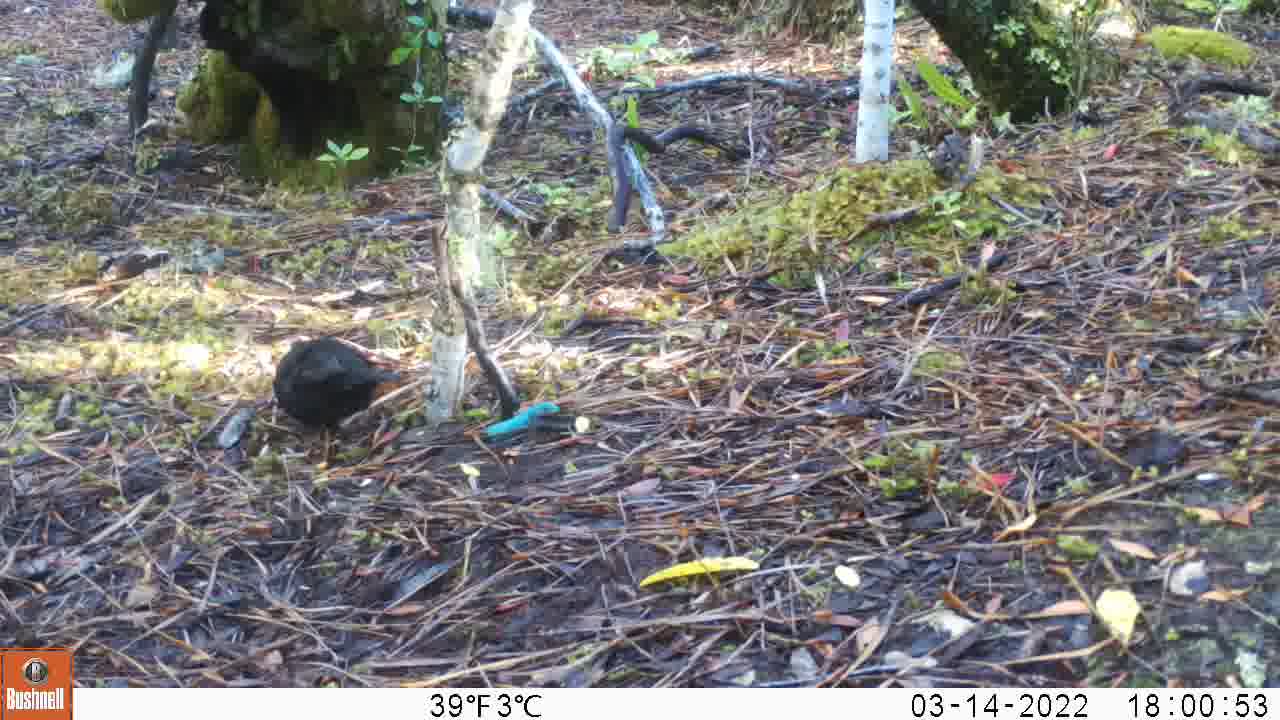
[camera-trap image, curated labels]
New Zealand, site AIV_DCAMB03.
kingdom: Animalia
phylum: Chordata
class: Aves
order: Passeriformes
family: Turdidae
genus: Turdus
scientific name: Turdus merula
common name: eurasian blackbird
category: blackbird